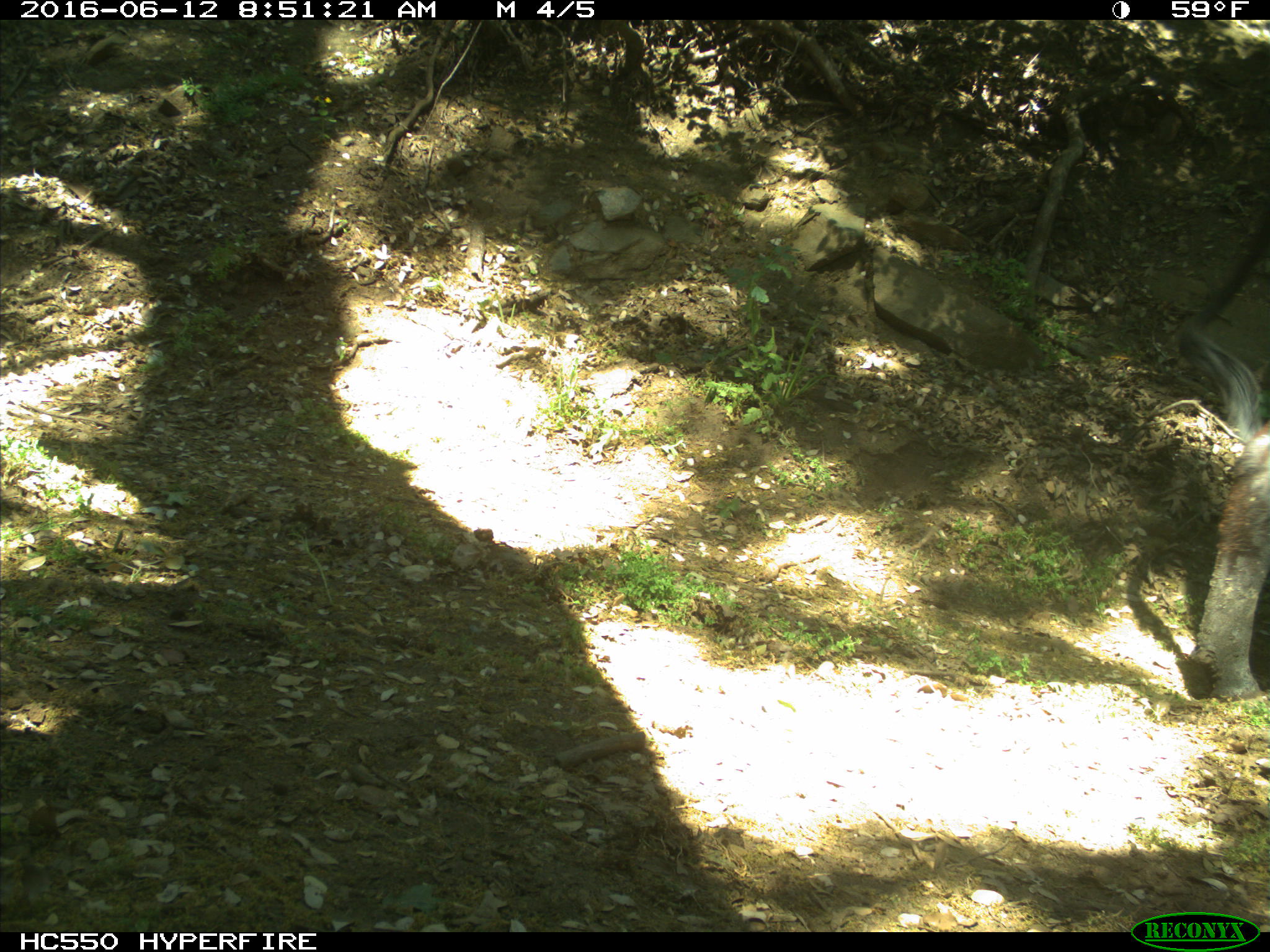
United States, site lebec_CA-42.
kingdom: Animalia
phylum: Chordata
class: Mammalia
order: Artiodactyla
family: Bovidae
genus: Bos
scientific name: Bos taurus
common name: domestic cow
Bos taurus (domestic cow).